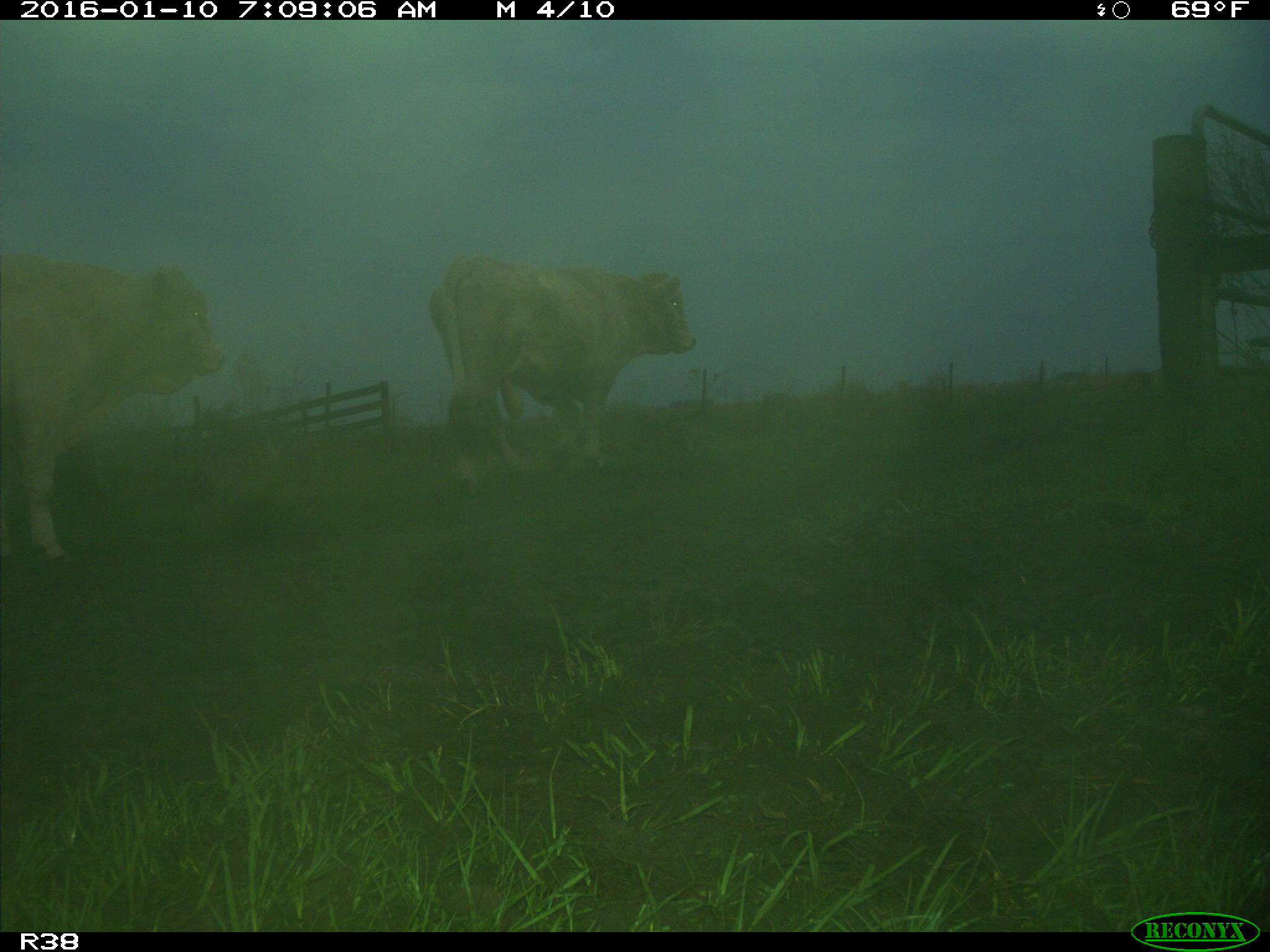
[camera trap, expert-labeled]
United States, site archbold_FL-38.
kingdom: Animalia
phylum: Chordata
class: Mammalia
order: Artiodactyla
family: Bovidae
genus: Bos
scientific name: Bos taurus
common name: domestic cow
Bos taurus (domestic cow).